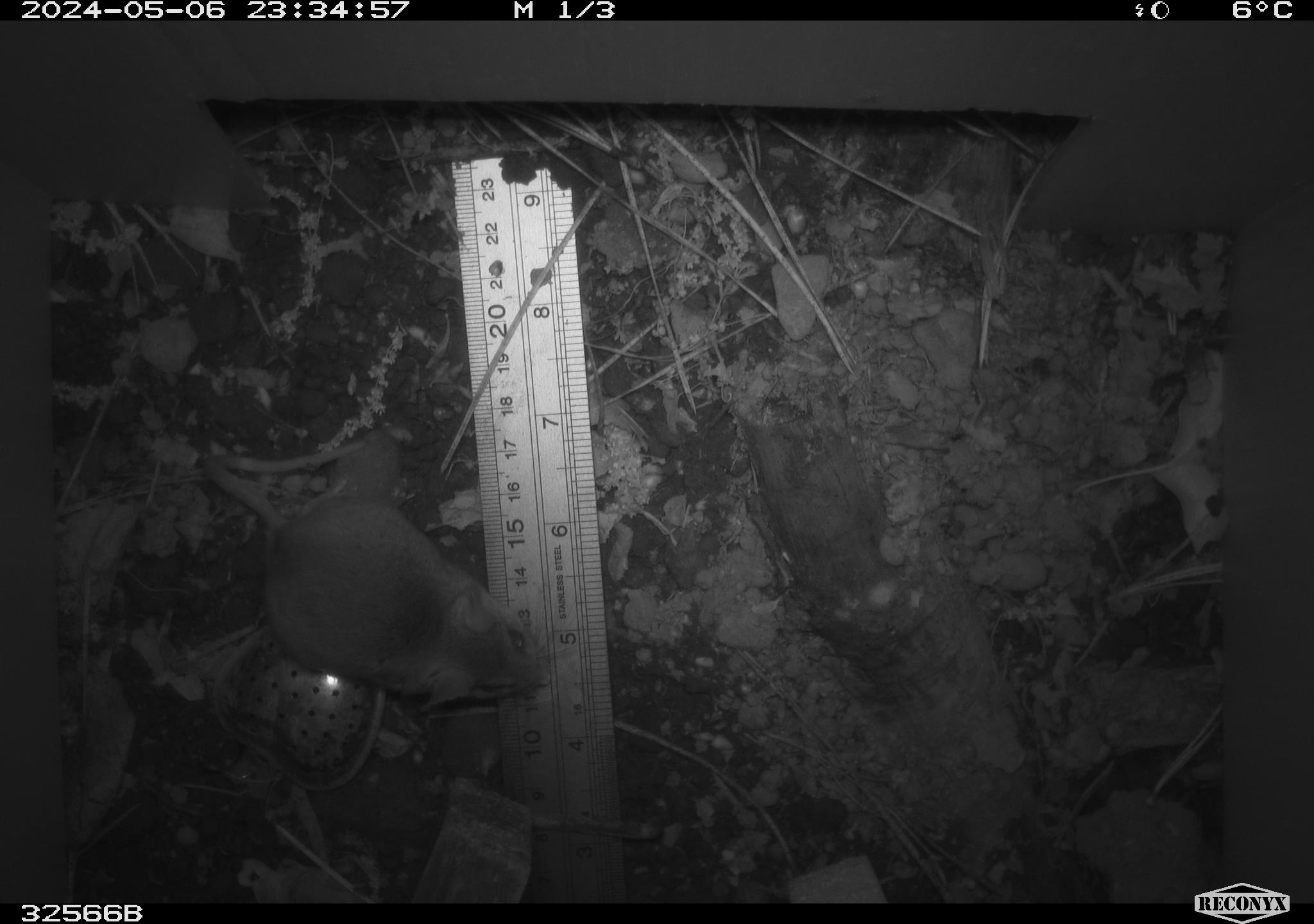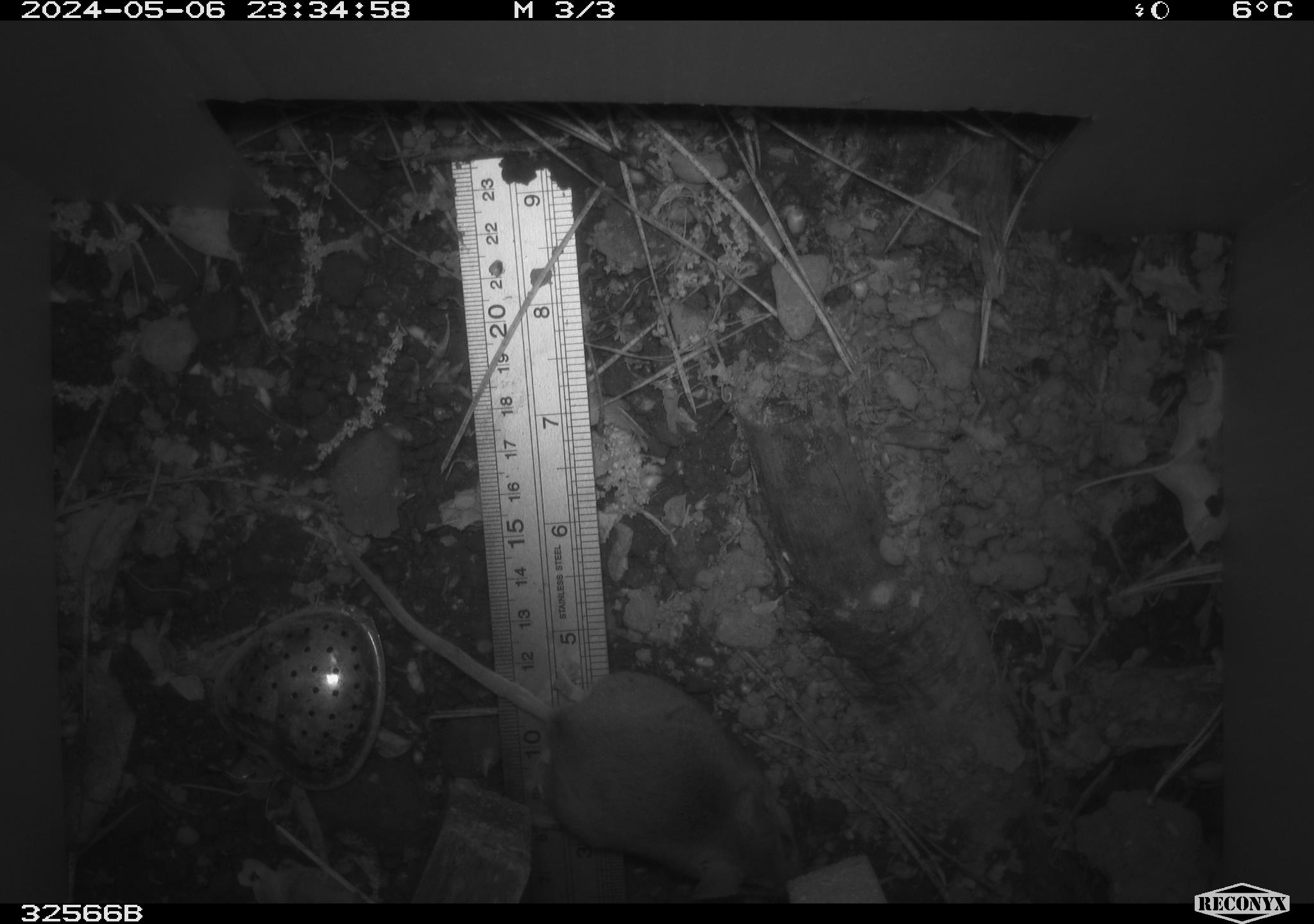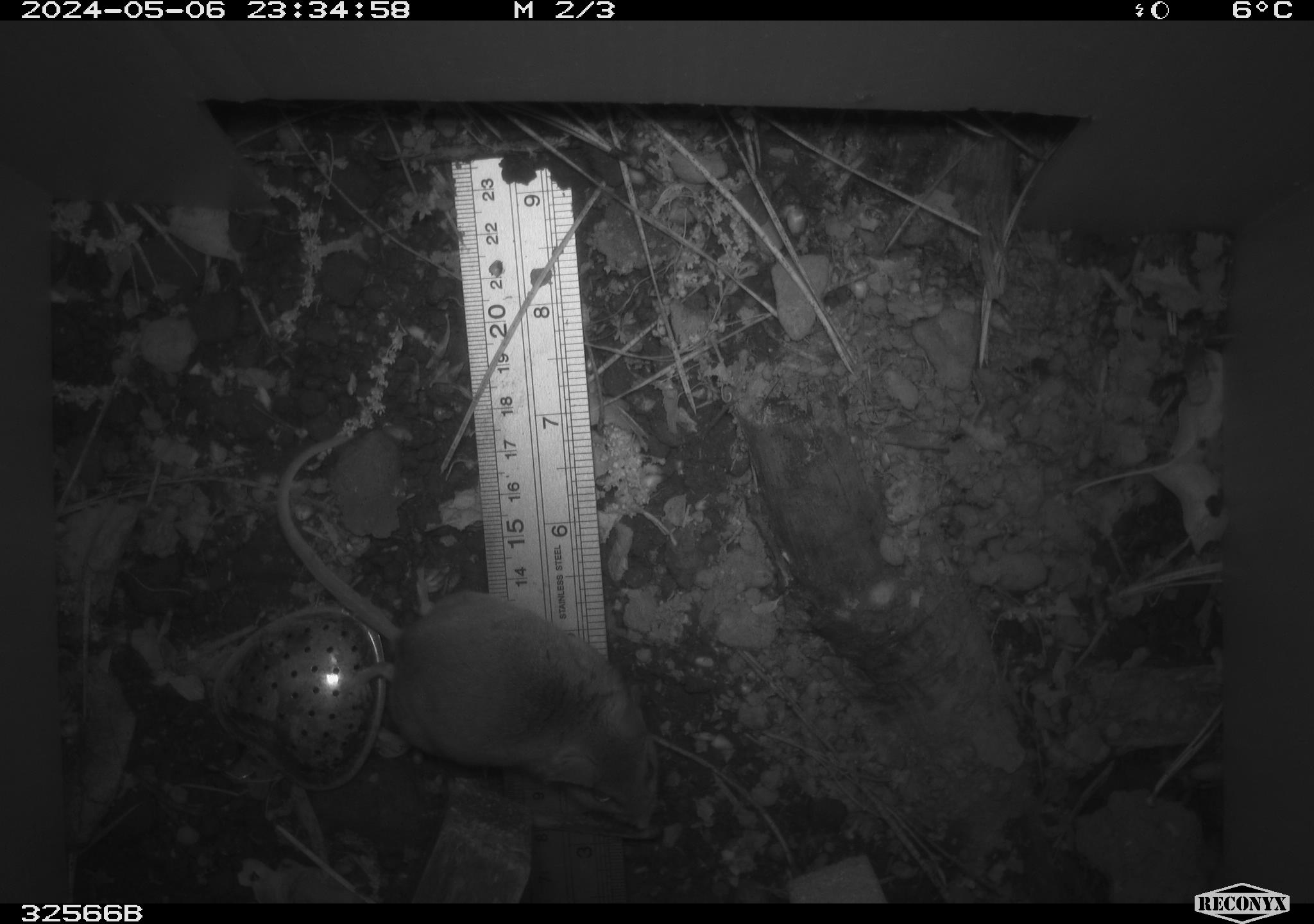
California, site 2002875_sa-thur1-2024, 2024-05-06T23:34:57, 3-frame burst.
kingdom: Animalia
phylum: Chordata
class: Mammalia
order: Rodentia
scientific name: Rodentia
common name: mouse species